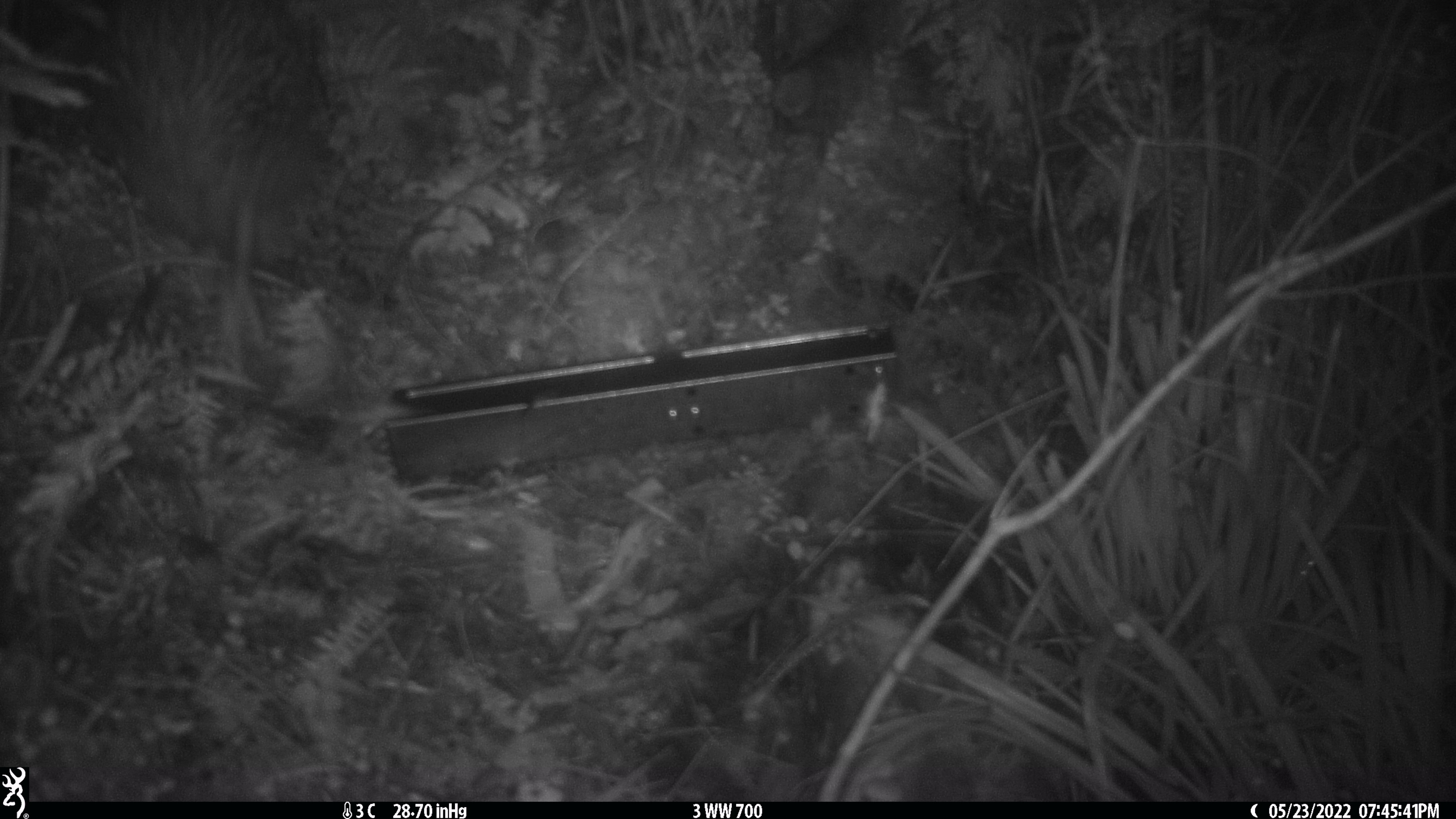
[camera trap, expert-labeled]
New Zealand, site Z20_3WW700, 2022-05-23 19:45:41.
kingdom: Animalia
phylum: Chordata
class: Aves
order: Apterygiformes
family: Apterygidae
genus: Apteryx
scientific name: Apteryx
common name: kiwi